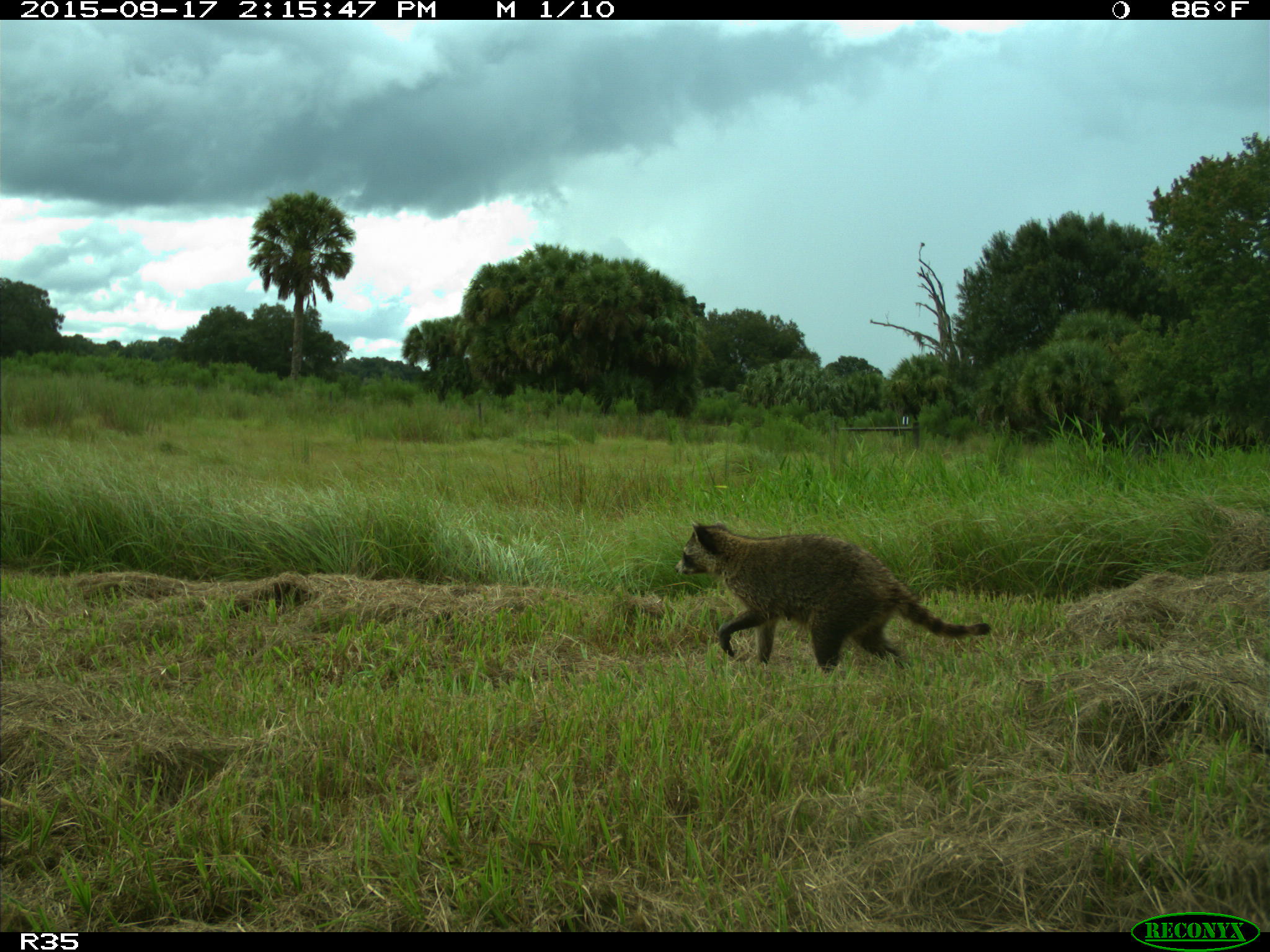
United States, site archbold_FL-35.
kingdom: Animalia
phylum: Chordata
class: Mammalia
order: Carnivora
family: Procyonidae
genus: Procyon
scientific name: Procyon lotor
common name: common raccoon